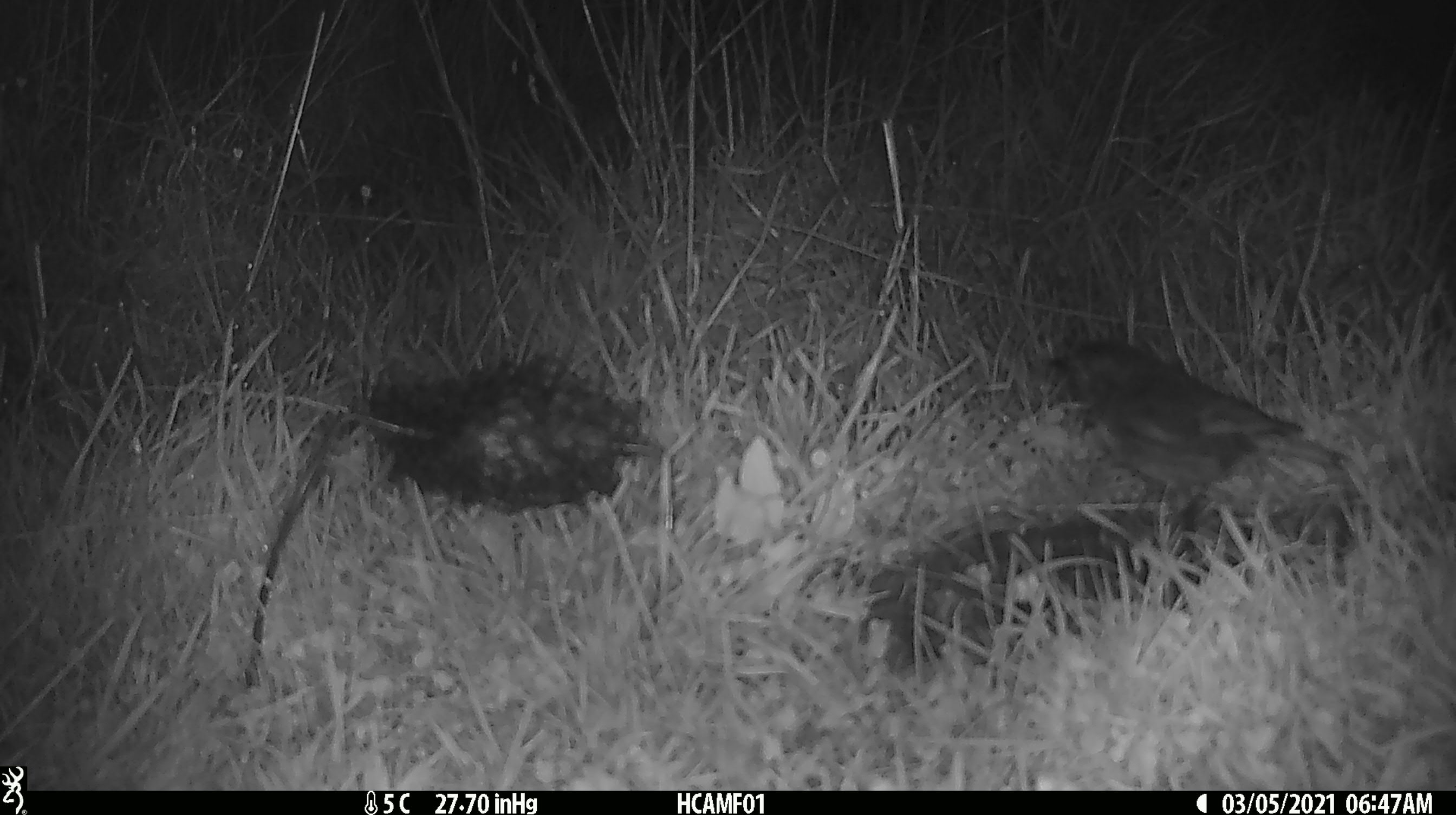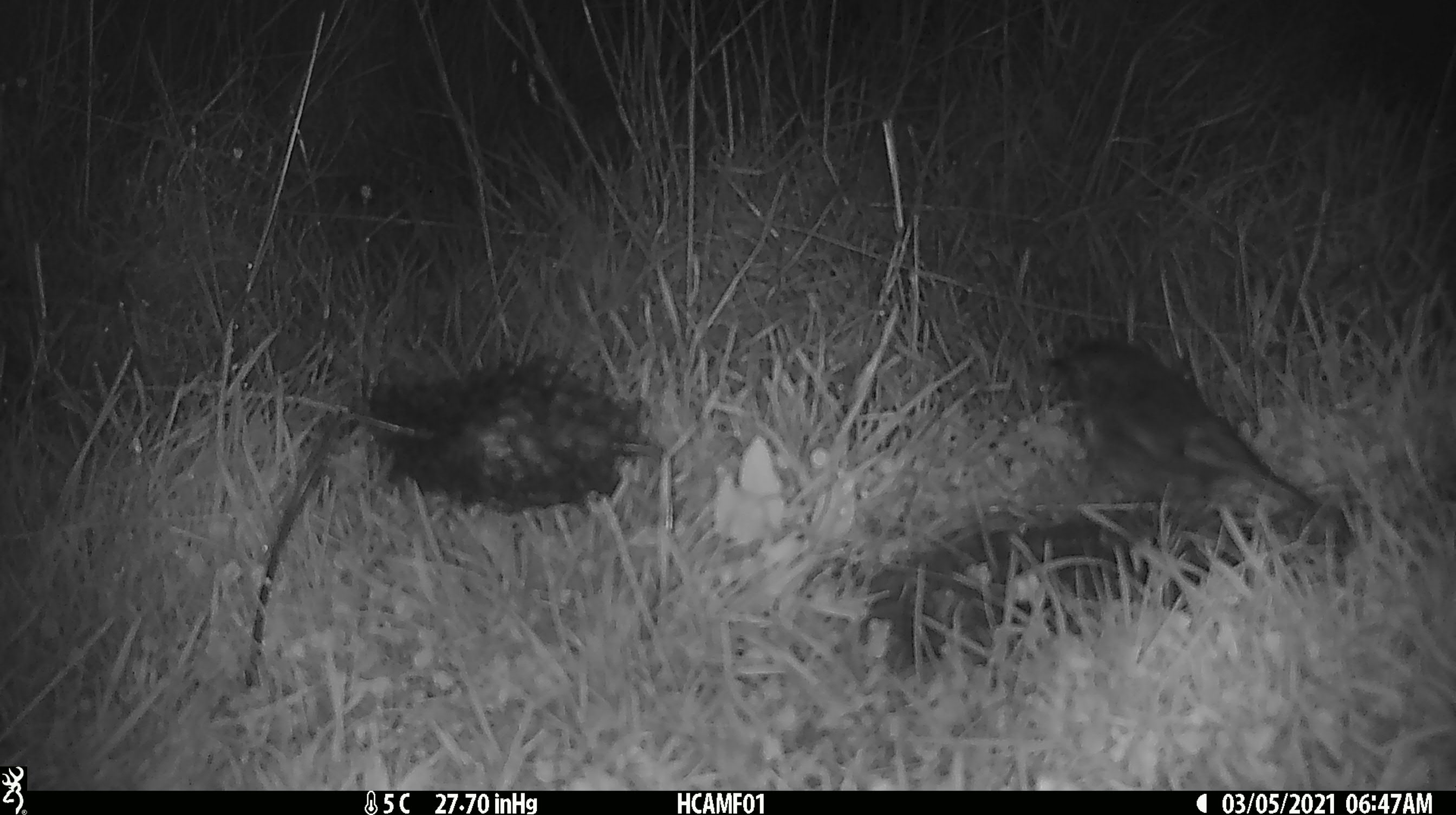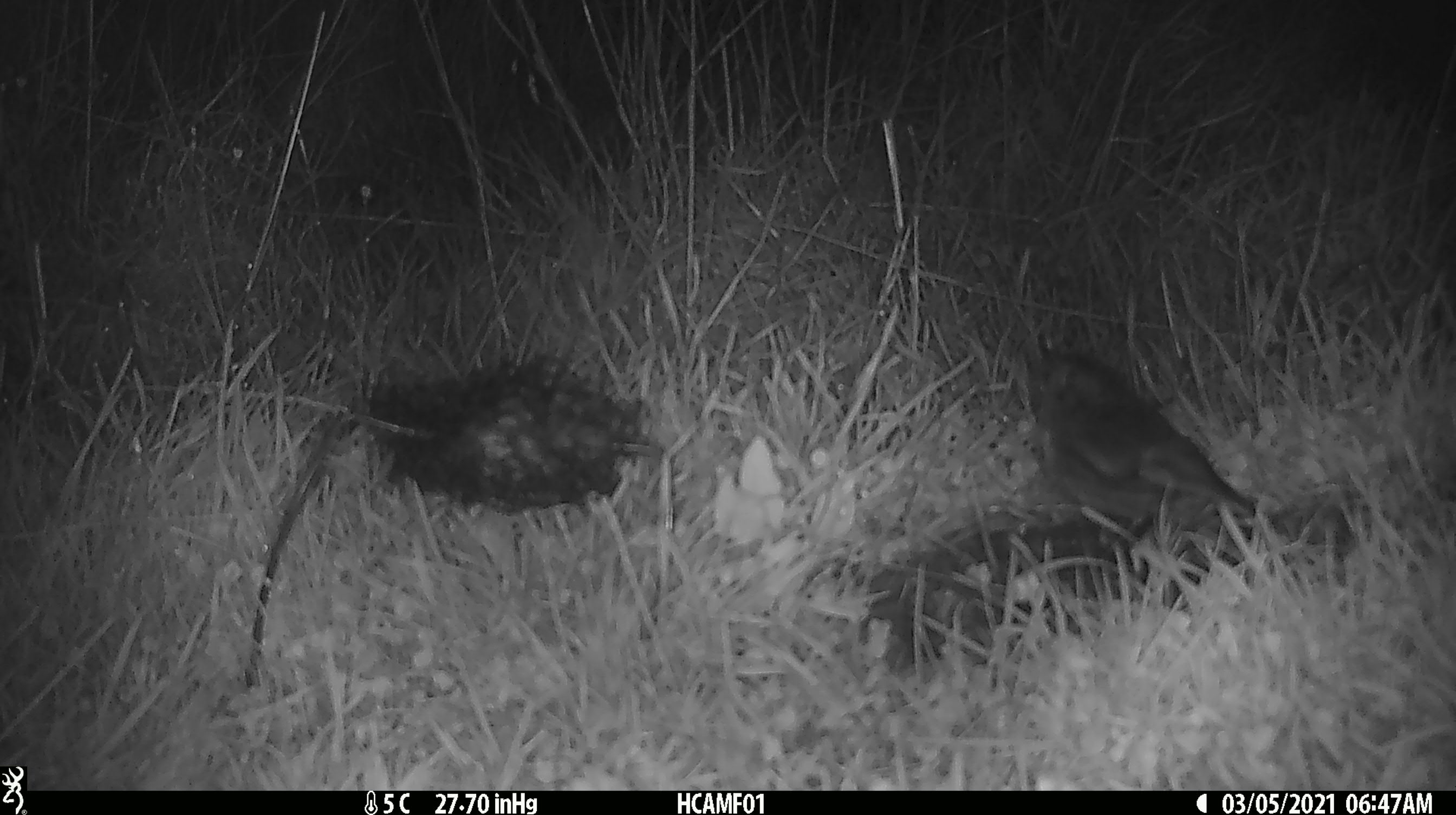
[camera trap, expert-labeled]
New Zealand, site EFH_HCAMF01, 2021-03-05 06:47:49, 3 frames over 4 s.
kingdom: Animalia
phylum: Chordata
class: Aves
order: Passeriformes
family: Petroicidae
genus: Petroica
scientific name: Petroica australis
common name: new zealand robin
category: robin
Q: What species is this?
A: Robin (new zealand robin) (Petroica australis).